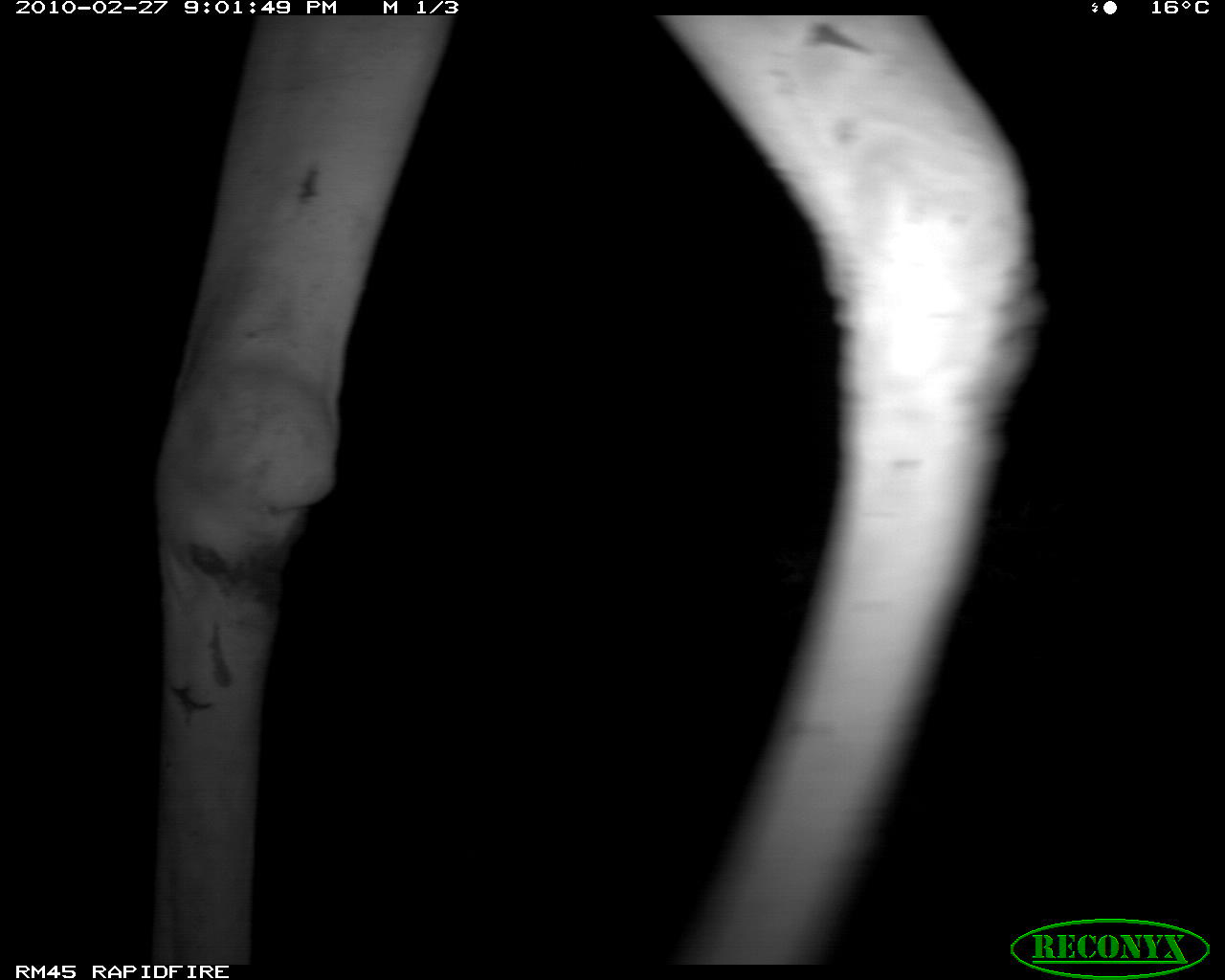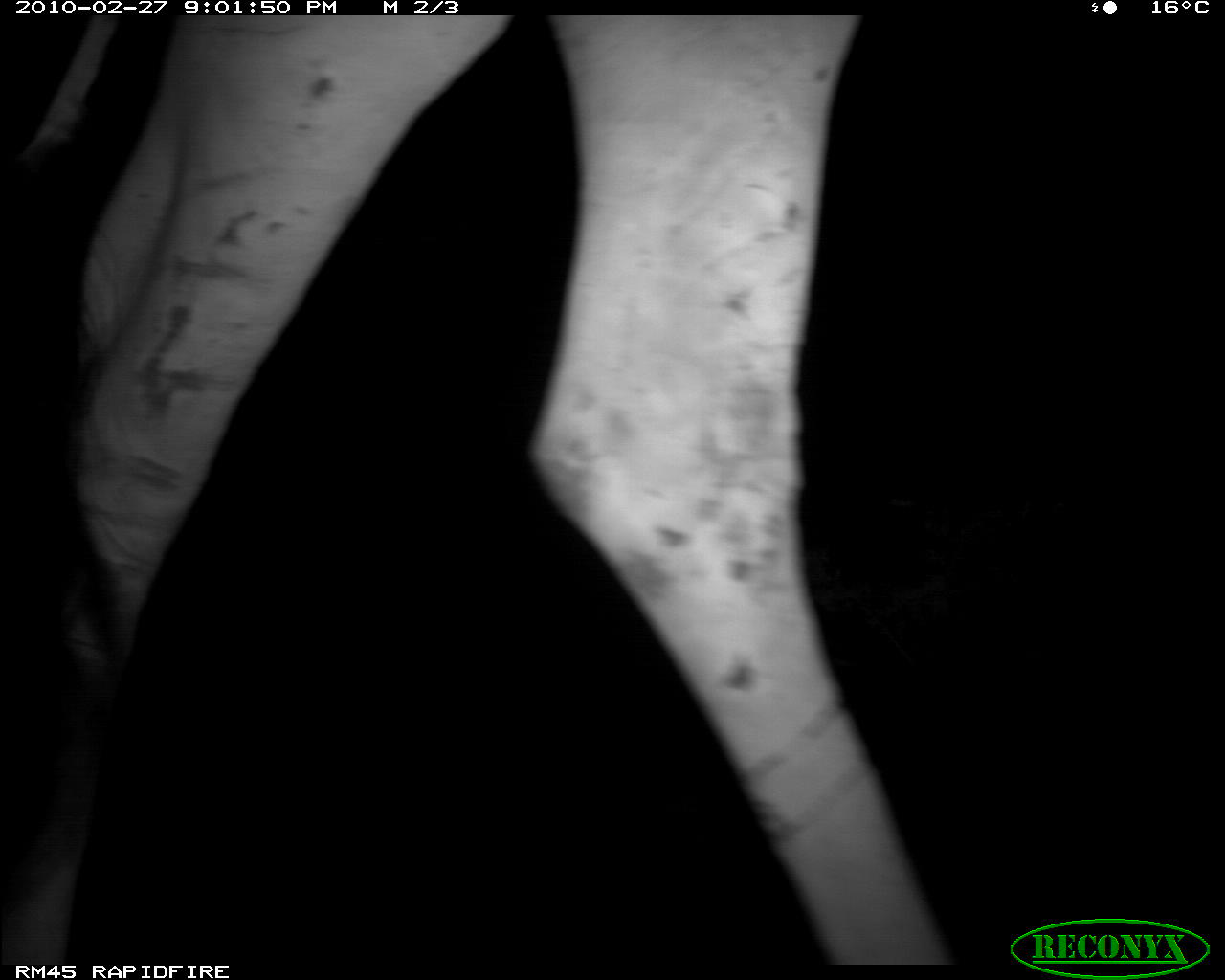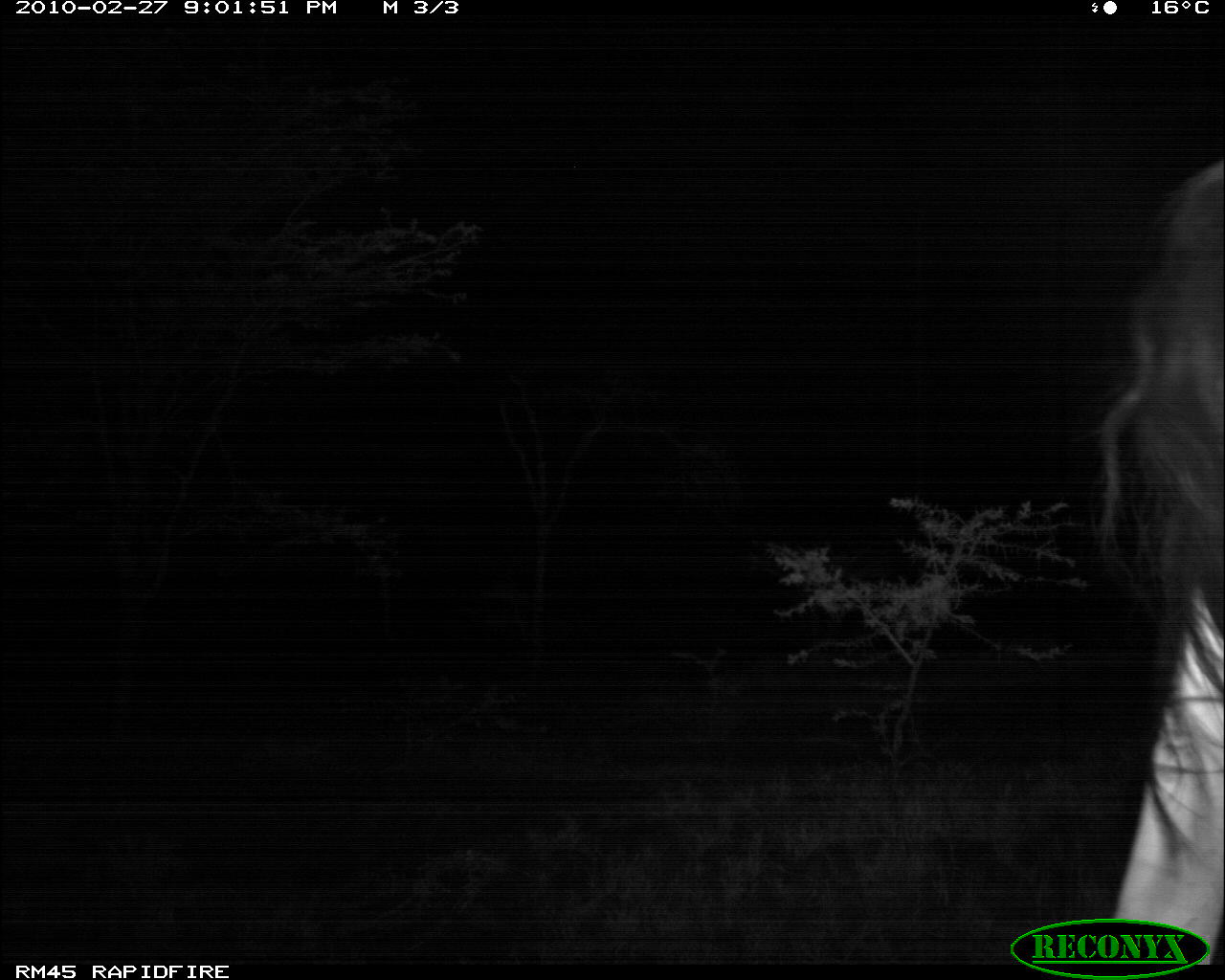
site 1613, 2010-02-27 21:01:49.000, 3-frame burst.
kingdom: Animalia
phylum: Chordata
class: Mammalia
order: Artiodactyla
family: Giraffidae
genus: Giraffa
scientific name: Giraffa camelopardalis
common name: giraffe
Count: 1.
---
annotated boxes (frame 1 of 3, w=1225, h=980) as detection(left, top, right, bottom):
giraffa camelopardalis: detection(144, 14, 1049, 960)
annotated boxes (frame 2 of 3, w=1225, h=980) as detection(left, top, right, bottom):
giraffa camelopardalis: detection(0, 12, 962, 967)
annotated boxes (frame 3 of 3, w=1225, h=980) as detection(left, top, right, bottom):
giraffa camelopardalis: detection(1072, 145, 1225, 964)